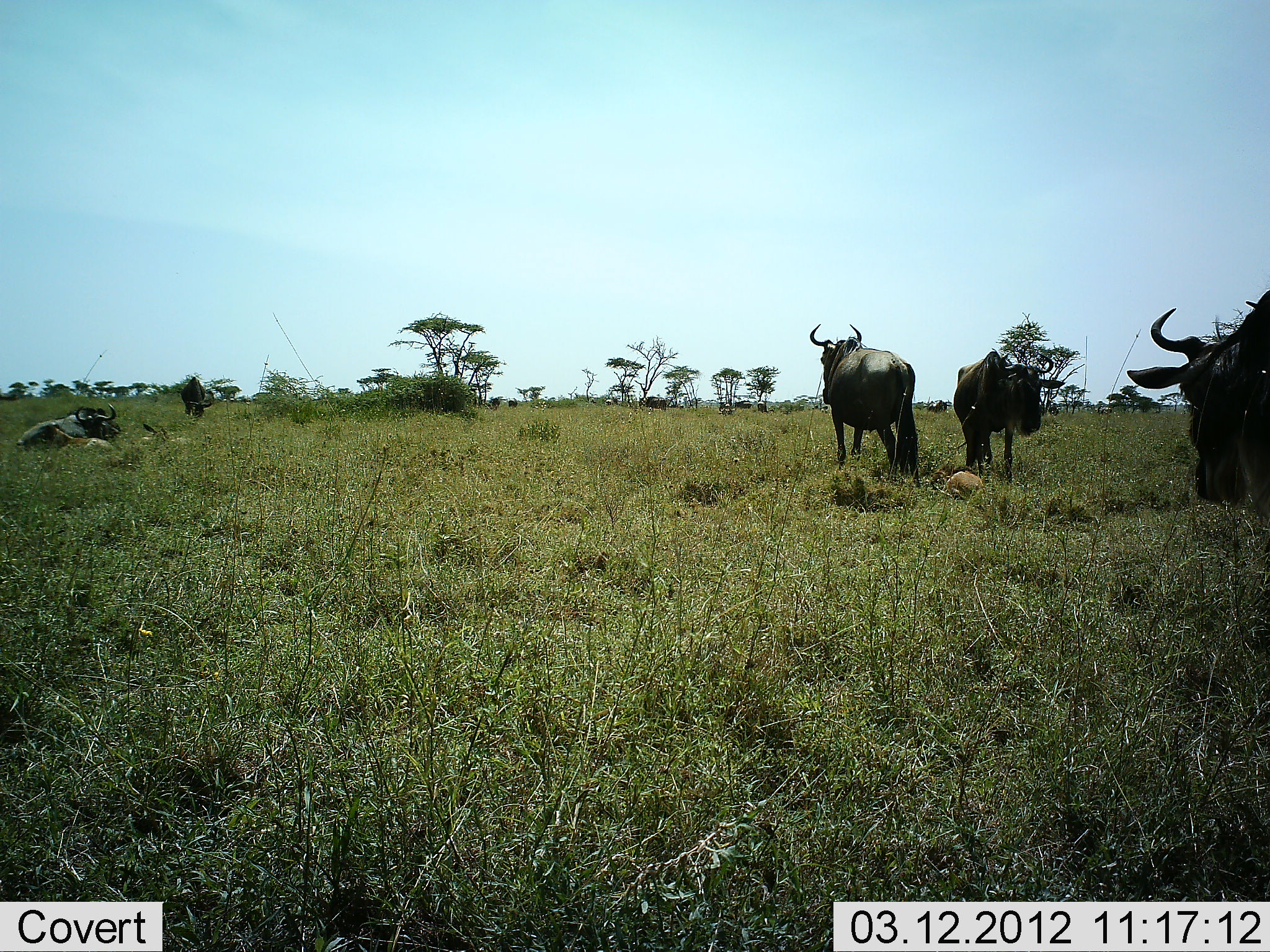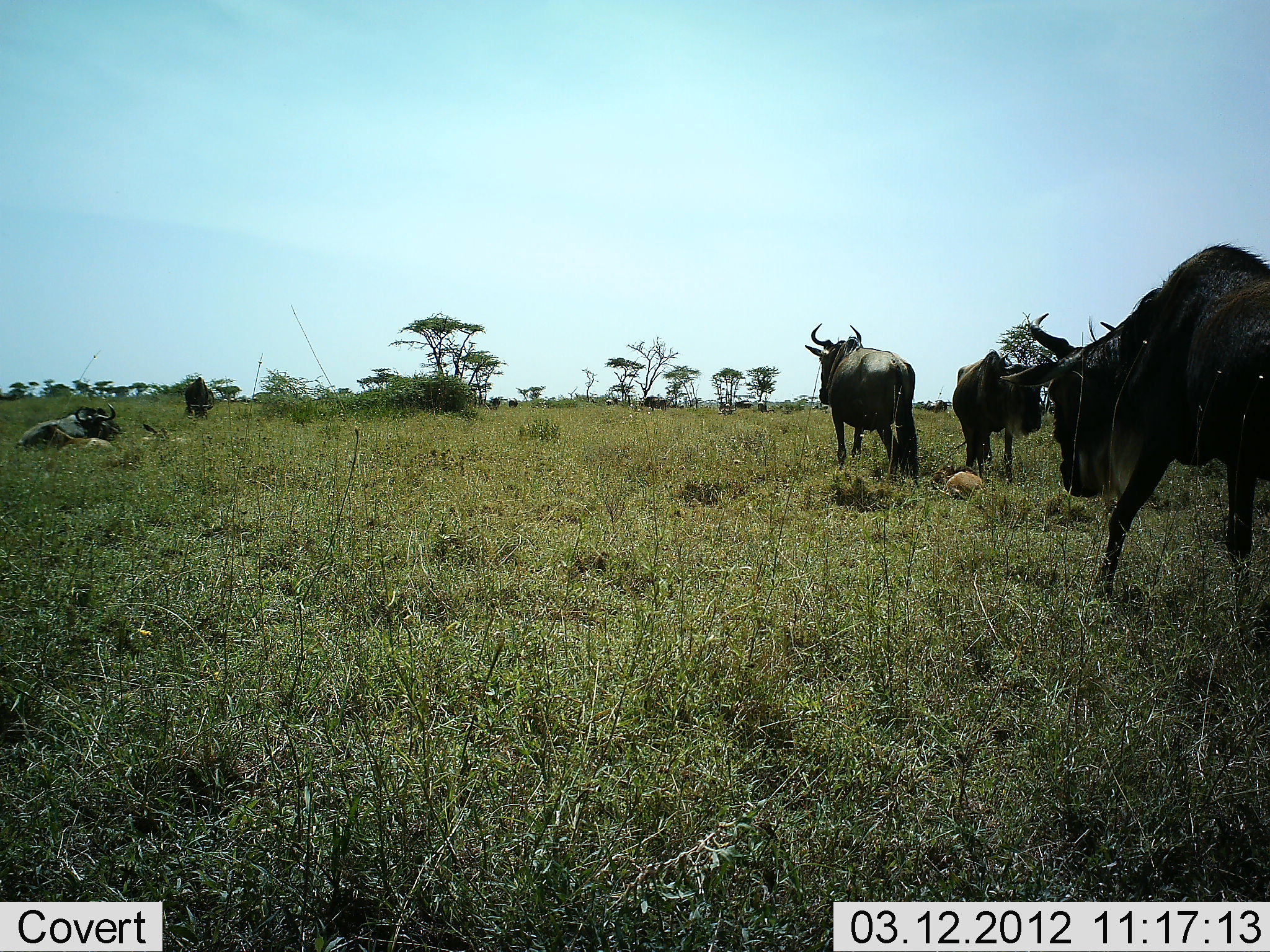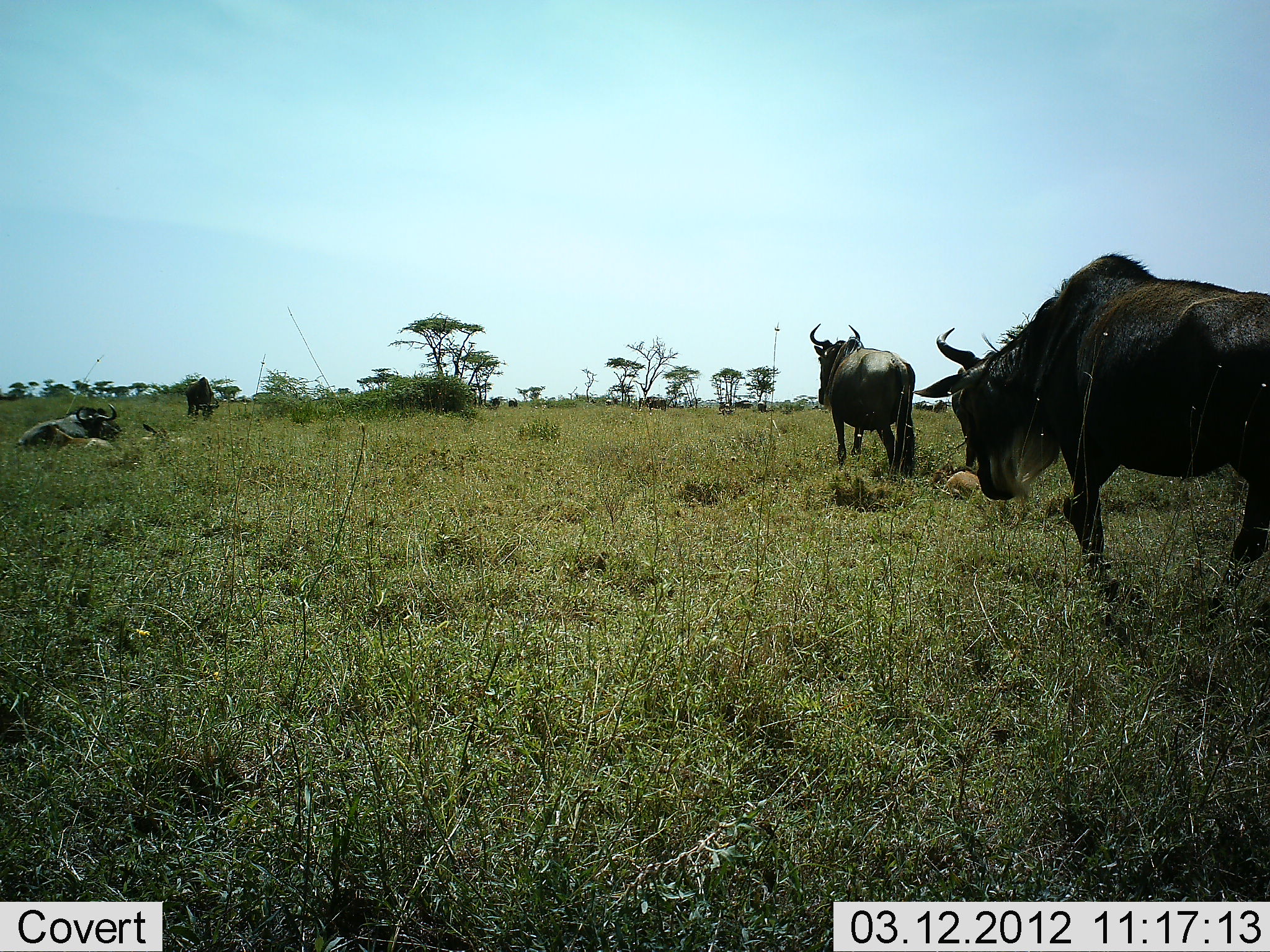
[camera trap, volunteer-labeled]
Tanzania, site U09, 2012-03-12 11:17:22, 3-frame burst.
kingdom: Animalia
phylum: Chordata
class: Mammalia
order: Artiodactyla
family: Bovidae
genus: Connochaetes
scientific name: Connochaetes taurinus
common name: blue wildebeest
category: wildebeest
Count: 6.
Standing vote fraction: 86%.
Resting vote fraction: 90%.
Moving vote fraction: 81%.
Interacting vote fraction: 0%.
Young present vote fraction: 14%.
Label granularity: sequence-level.